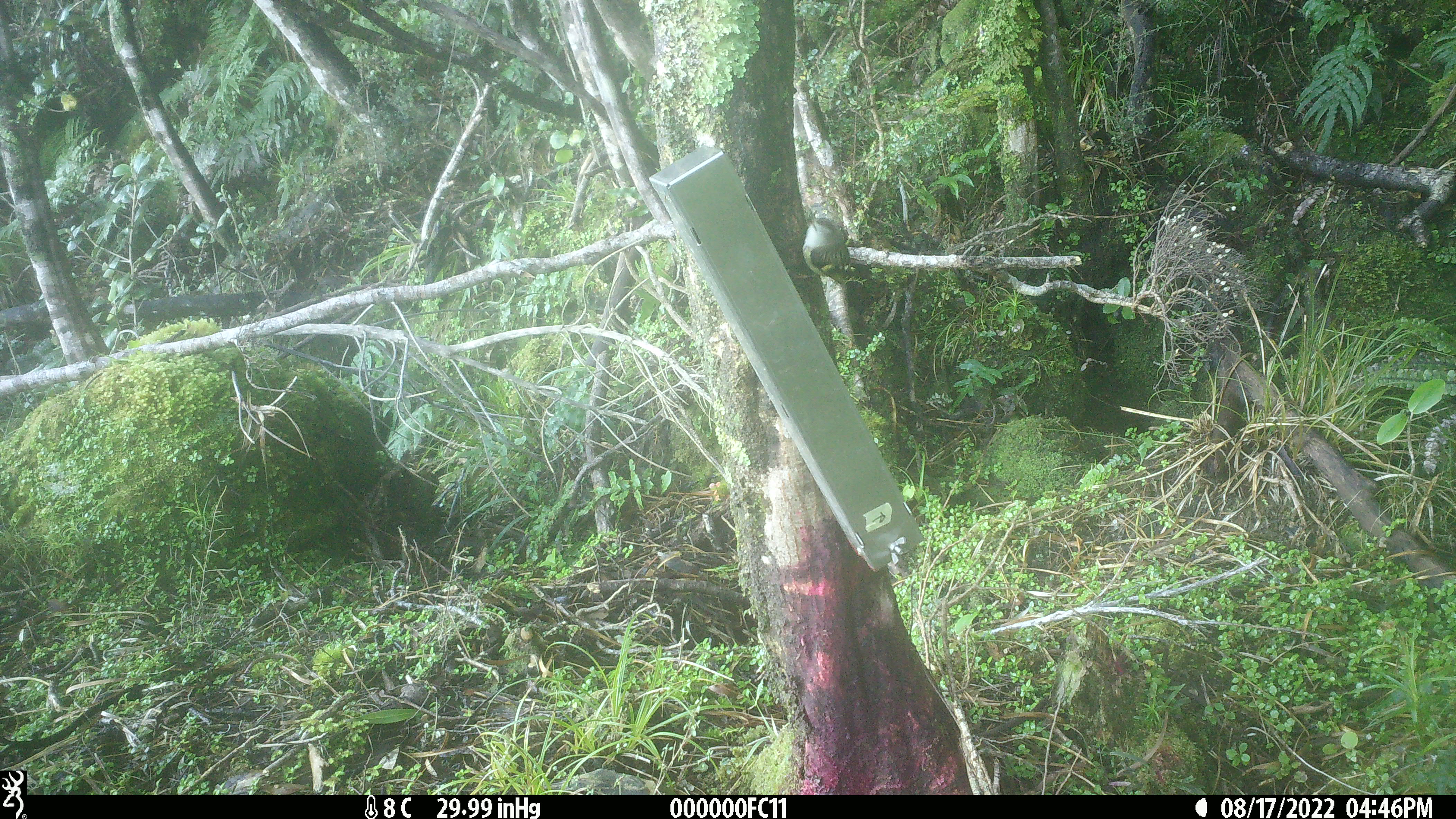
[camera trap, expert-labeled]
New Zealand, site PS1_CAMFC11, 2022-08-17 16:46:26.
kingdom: Animalia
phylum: Chordata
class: Aves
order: Passeriformes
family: Acanthisittidae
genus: Acanthisitta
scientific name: Acanthisitta chloris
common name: rifleman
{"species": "rifleman (Acanthisitta chloris)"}